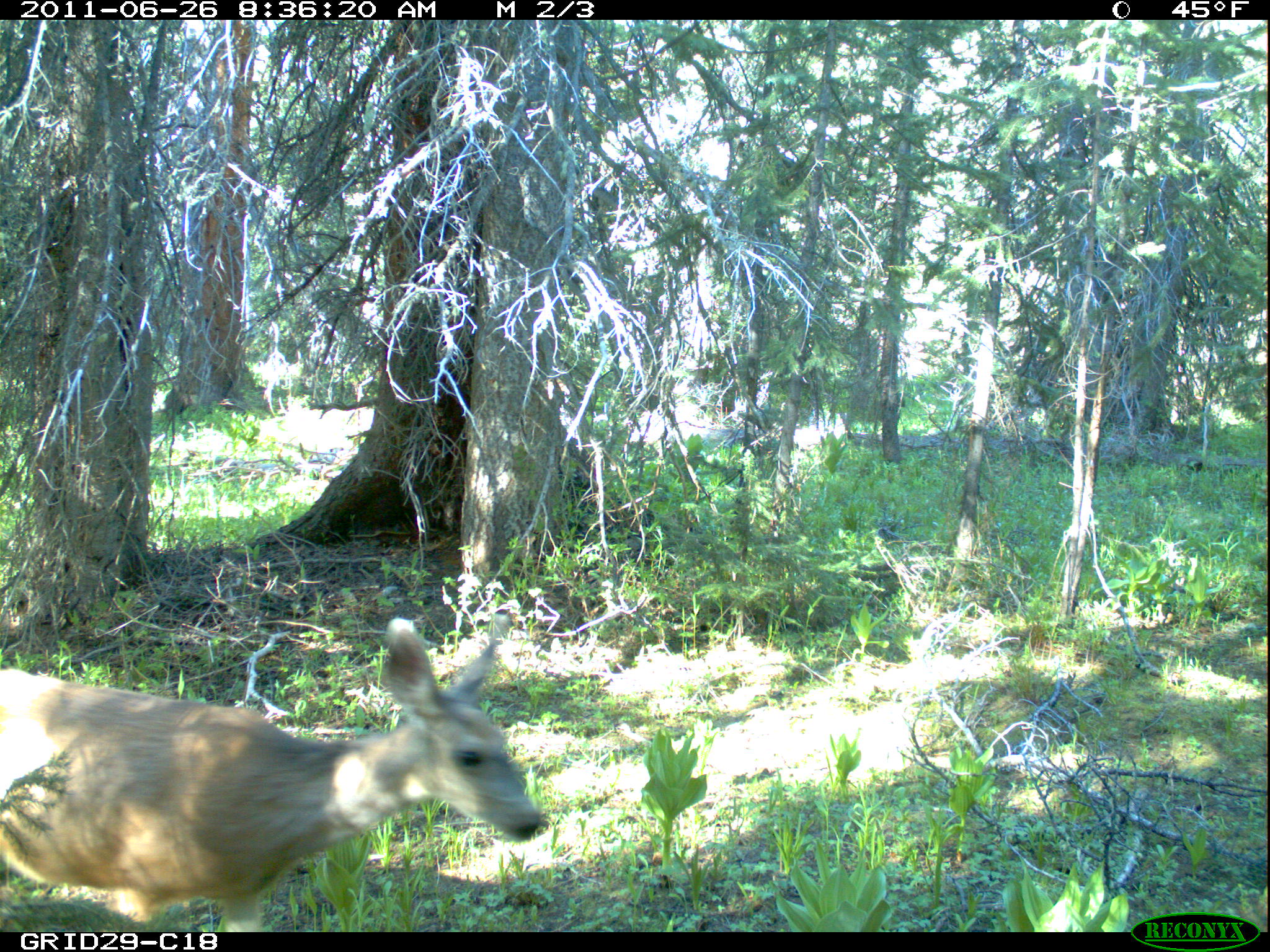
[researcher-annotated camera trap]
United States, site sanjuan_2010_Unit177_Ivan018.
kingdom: Animalia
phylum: Chordata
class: Mammalia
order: Artiodactyla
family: Cervidae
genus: Odocoileus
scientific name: Odocoileus hemionus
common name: mule deer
Odocoileus hemionus (mule deer).